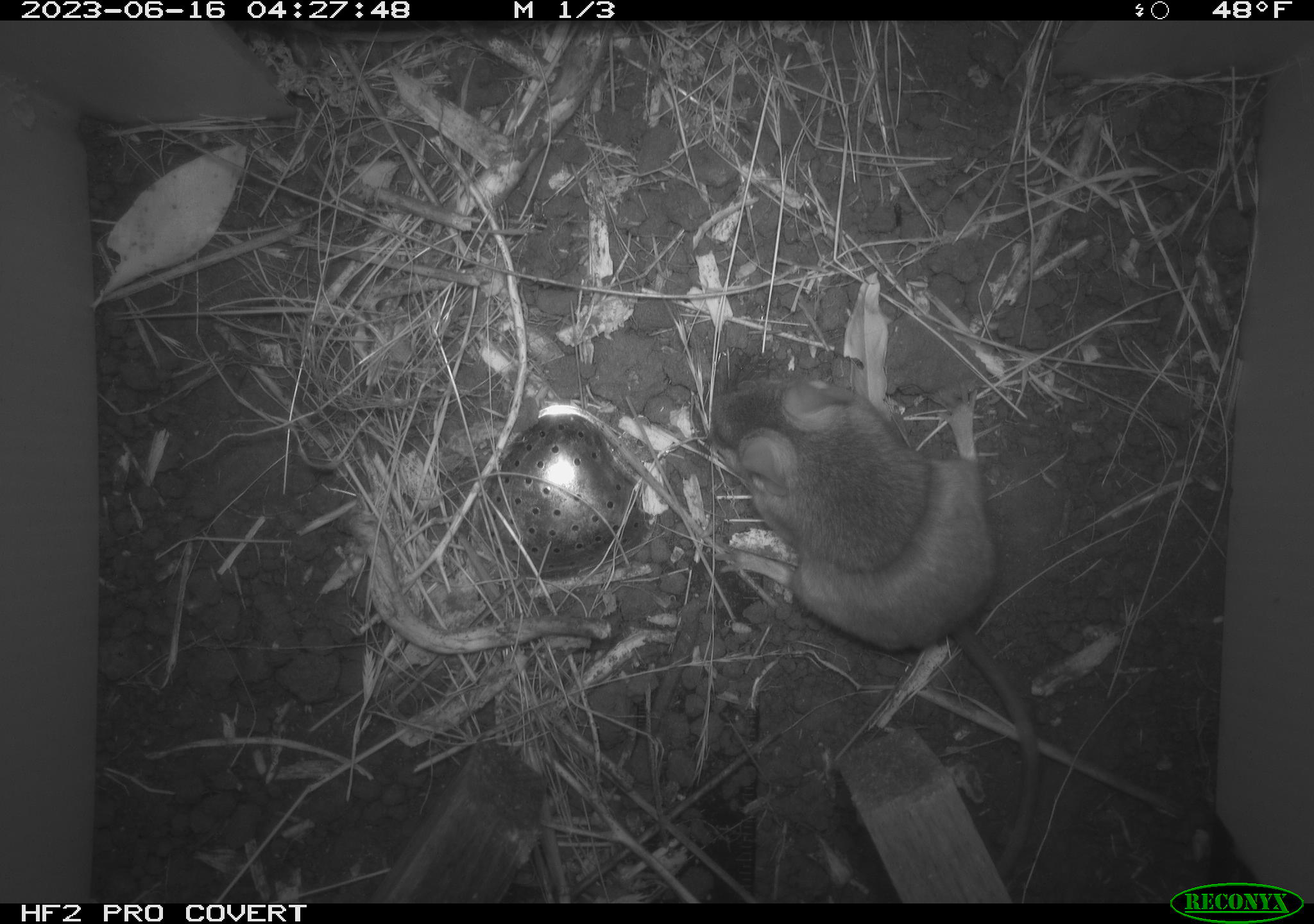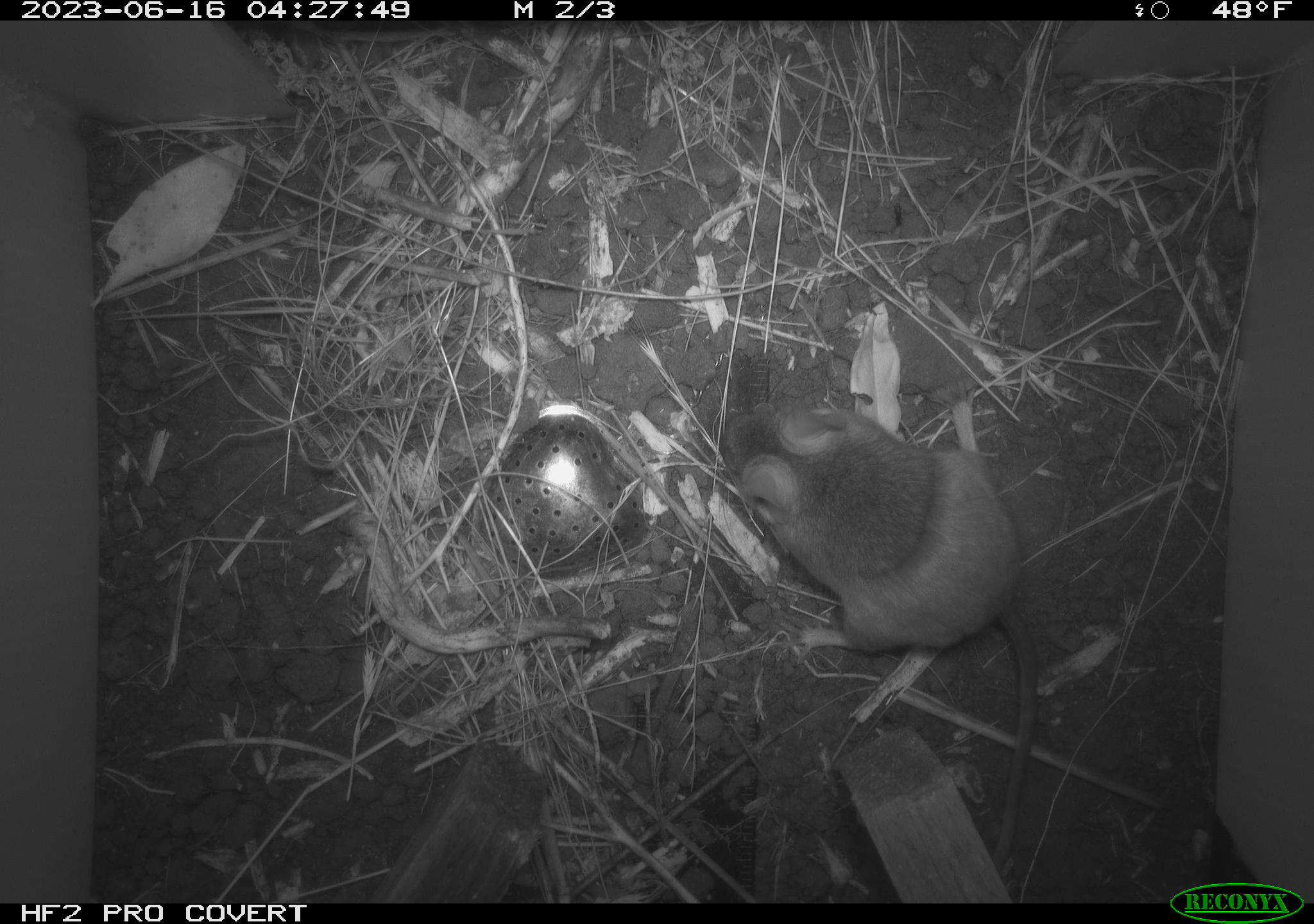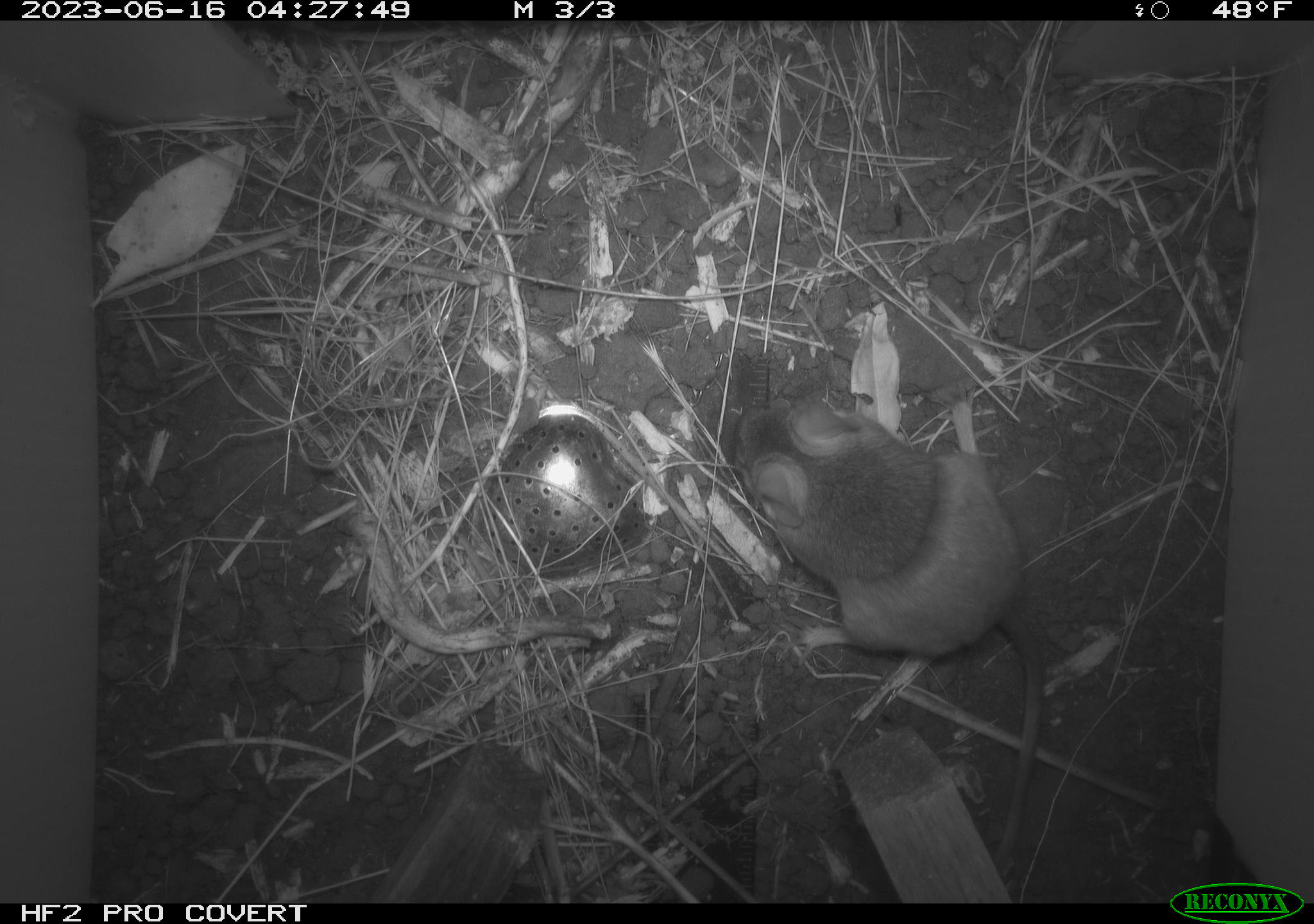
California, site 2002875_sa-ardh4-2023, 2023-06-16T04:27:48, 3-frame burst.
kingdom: Animalia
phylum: Chordata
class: Mammalia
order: Rodentia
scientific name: Rodentia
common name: mouse species